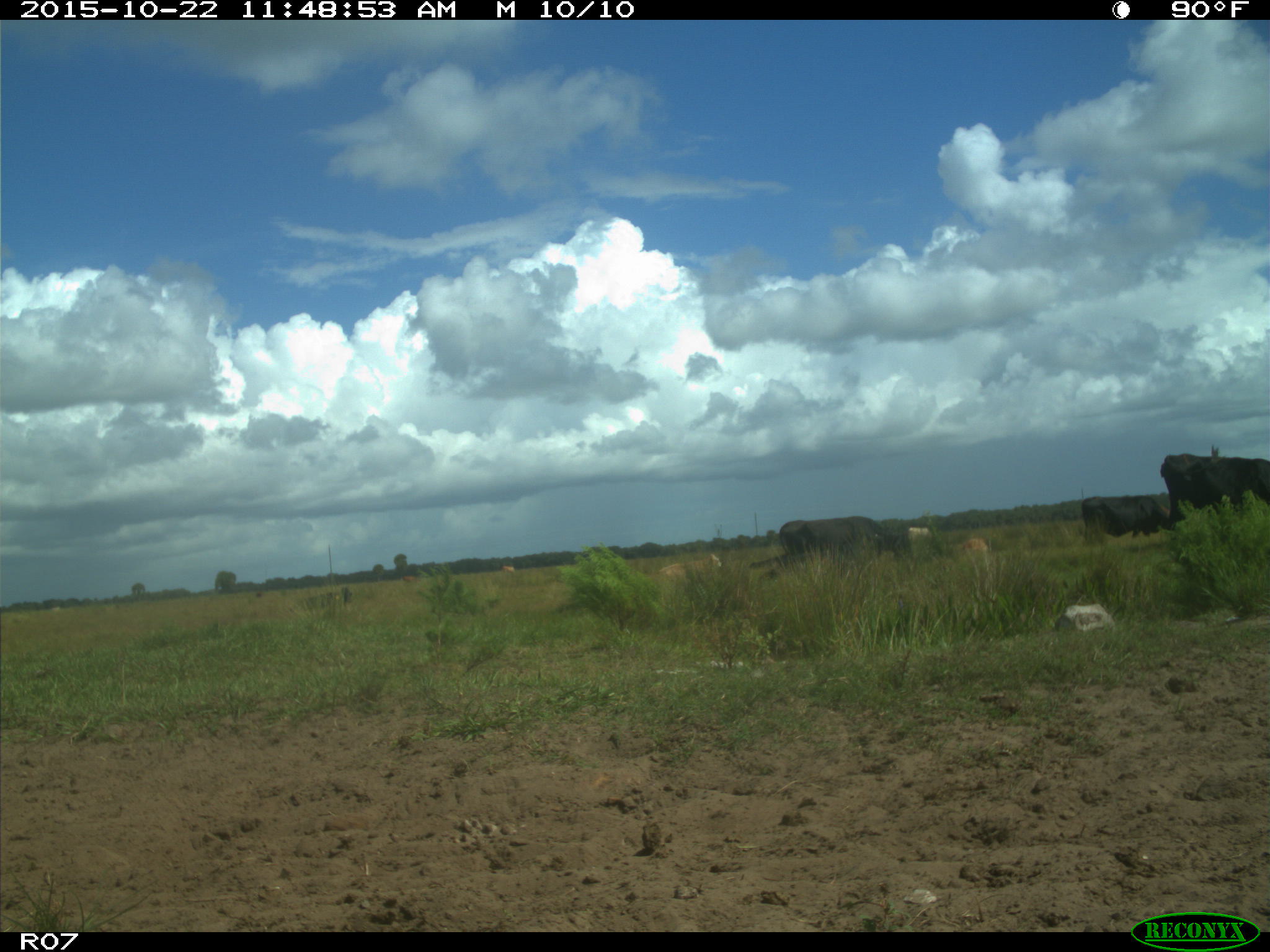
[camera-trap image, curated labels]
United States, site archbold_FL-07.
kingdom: Animalia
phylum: Chordata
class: Mammalia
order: Artiodactyla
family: Bovidae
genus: Bos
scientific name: Bos taurus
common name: domestic cow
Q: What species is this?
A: Bos taurus (domestic cow).